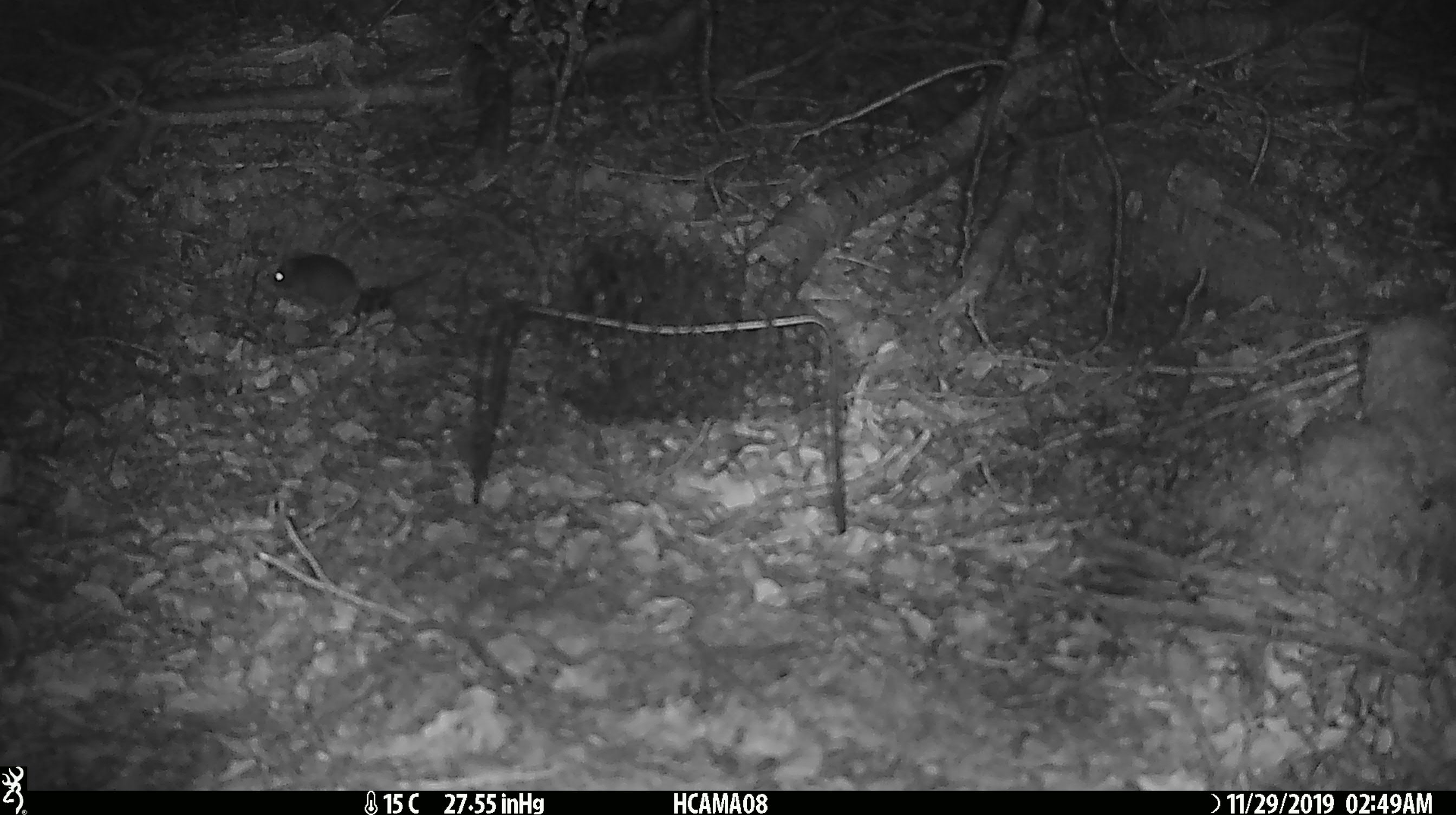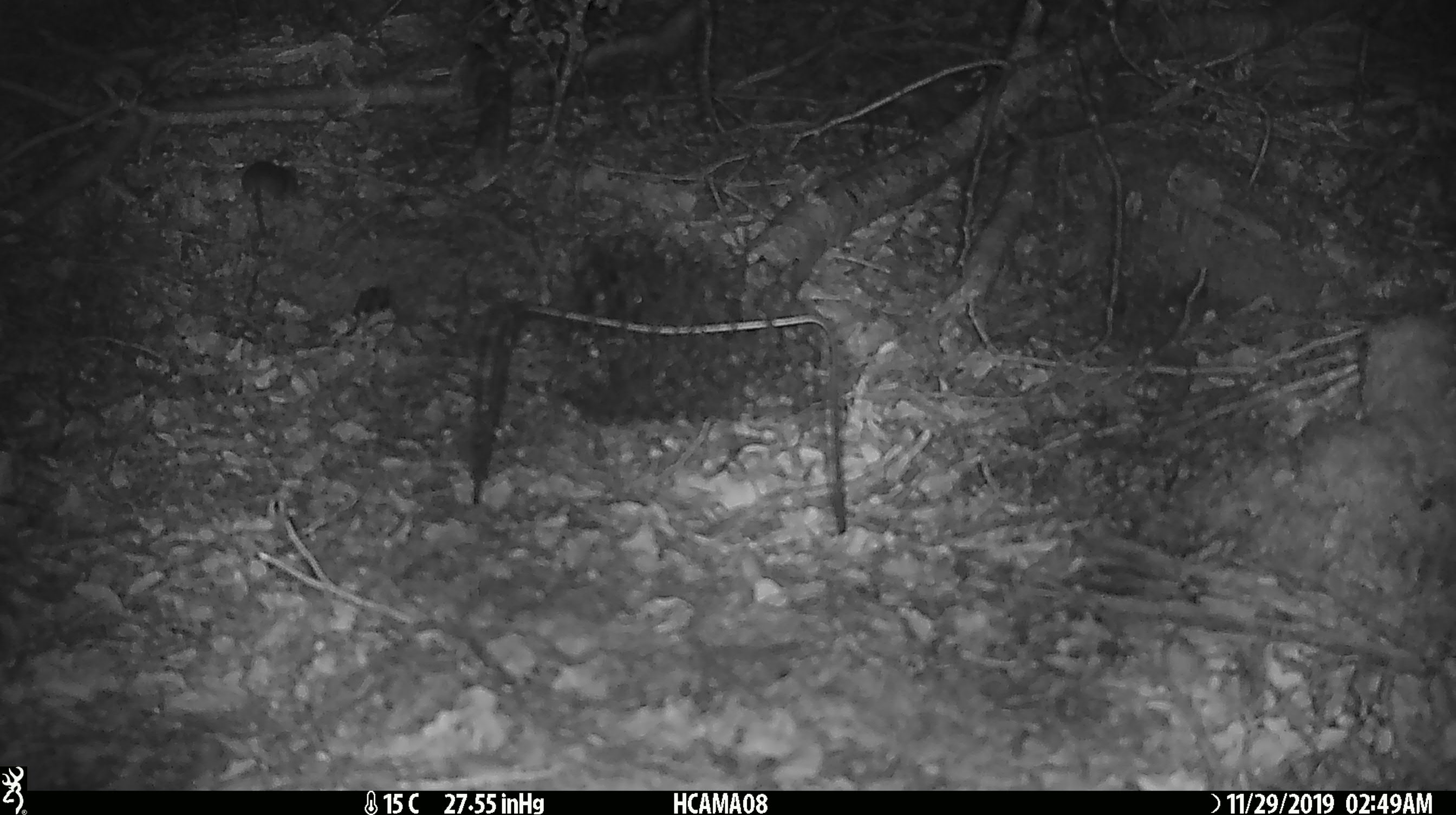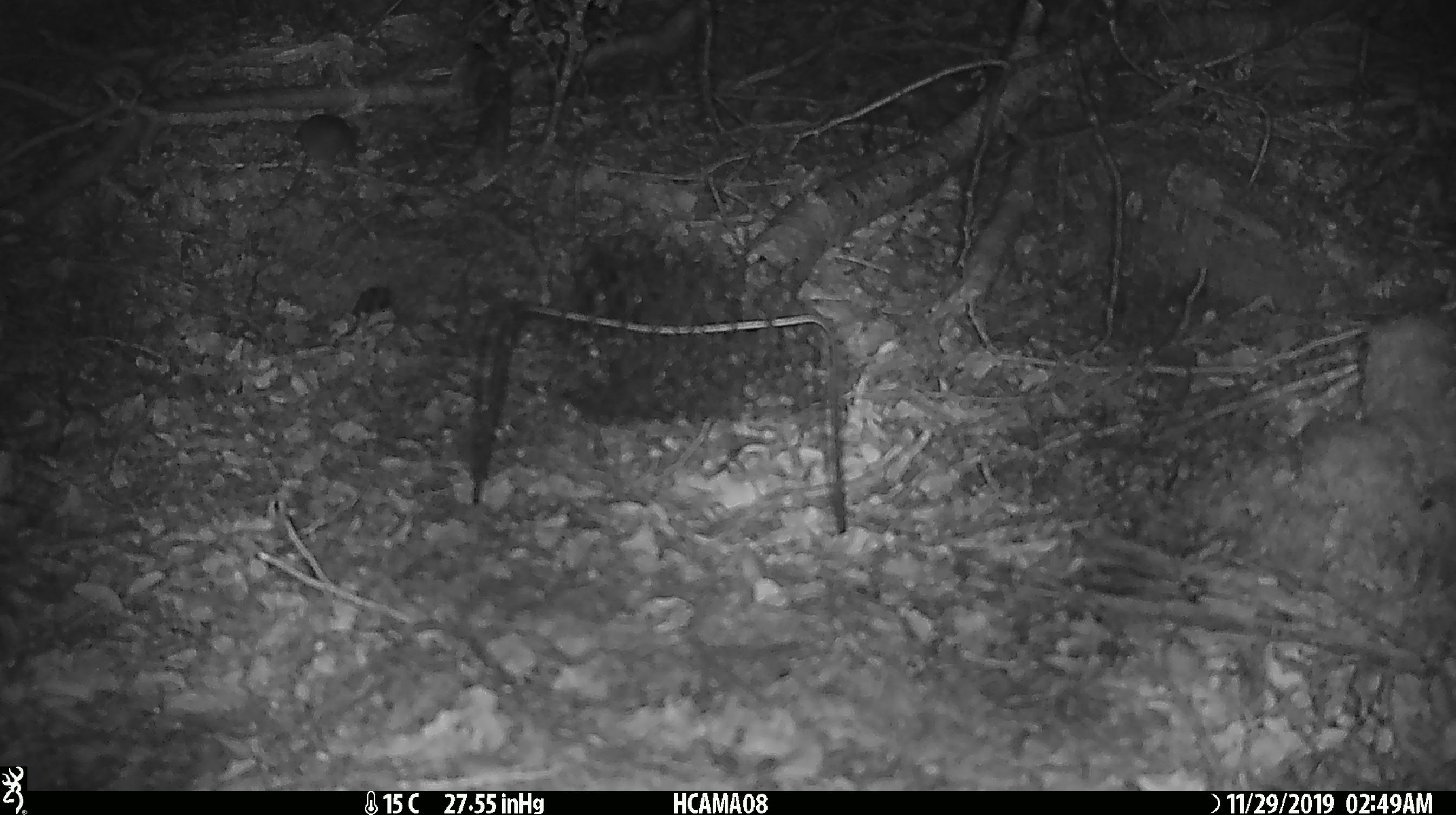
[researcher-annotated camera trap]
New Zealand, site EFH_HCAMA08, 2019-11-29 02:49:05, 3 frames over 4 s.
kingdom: Animalia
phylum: Chordata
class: Mammalia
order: Rodentia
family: Muridae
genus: Mus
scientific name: Mus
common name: mouse